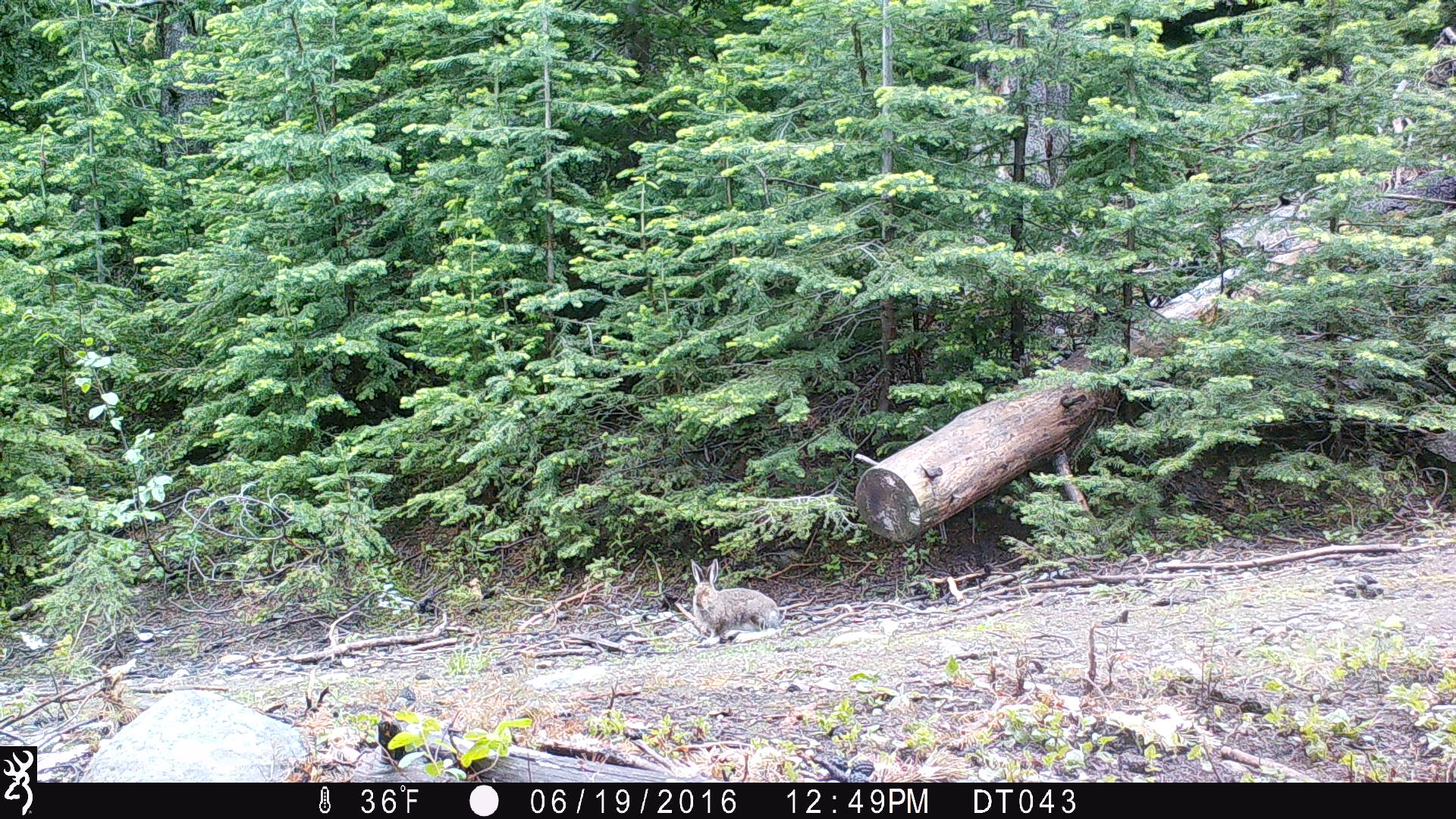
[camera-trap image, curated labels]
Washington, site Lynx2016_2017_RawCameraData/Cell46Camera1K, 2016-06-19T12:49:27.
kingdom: Animalia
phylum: Chordata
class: Mammalia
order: Lagomorpha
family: Leporidae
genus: Lepus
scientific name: Lepus americanus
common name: snowshoe hare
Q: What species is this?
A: Lepus americanus (snowshoe hare).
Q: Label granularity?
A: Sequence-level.